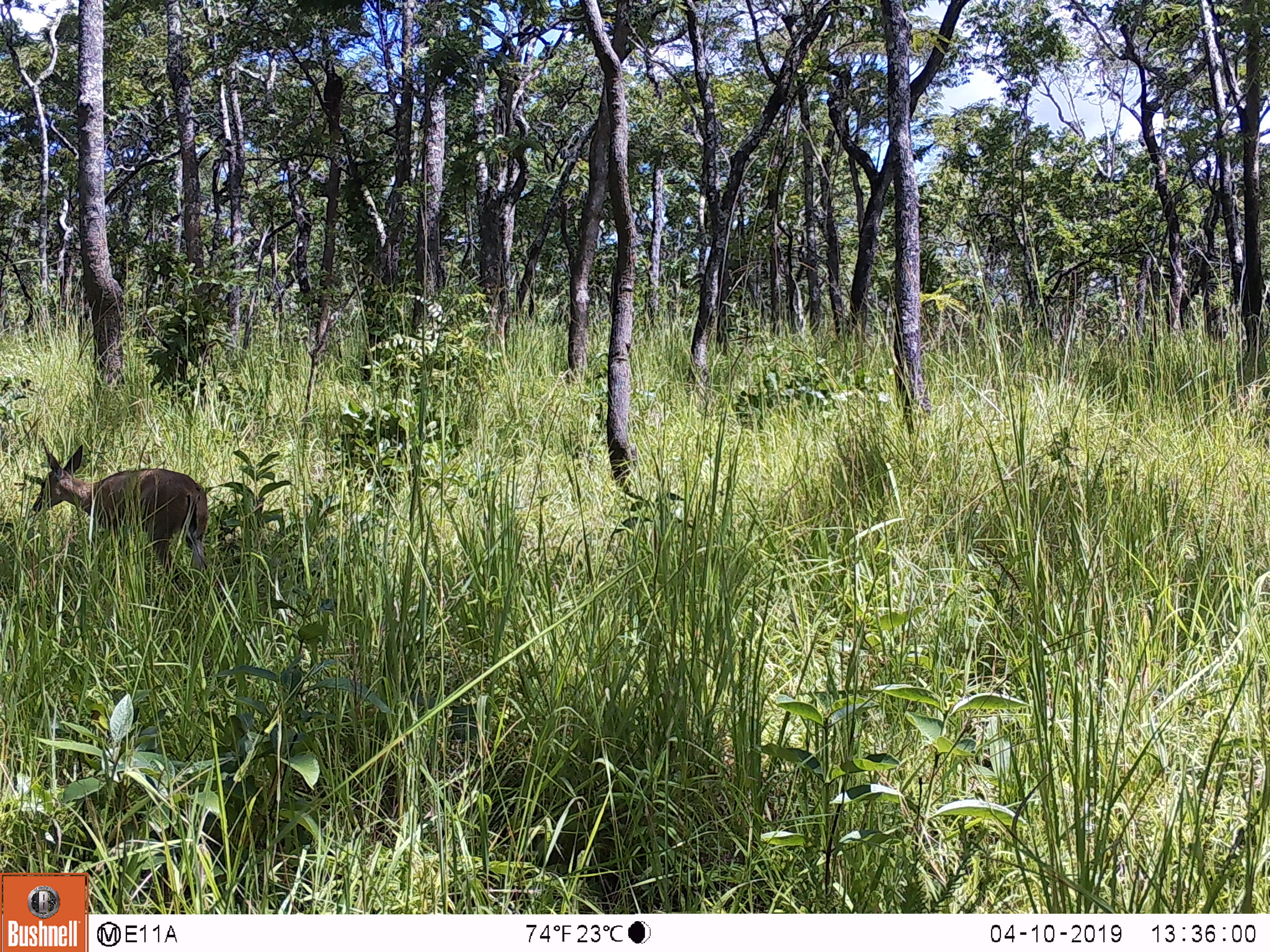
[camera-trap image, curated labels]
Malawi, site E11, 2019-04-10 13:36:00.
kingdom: Animalia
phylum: Chordata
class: Mammalia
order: Artiodactyla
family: Bovidae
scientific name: Antilopinae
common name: small antelope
Small antelope (Antilopinae), count 1.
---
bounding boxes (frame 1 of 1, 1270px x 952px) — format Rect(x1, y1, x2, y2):
small antelope: Rect(23, 441, 213, 589)